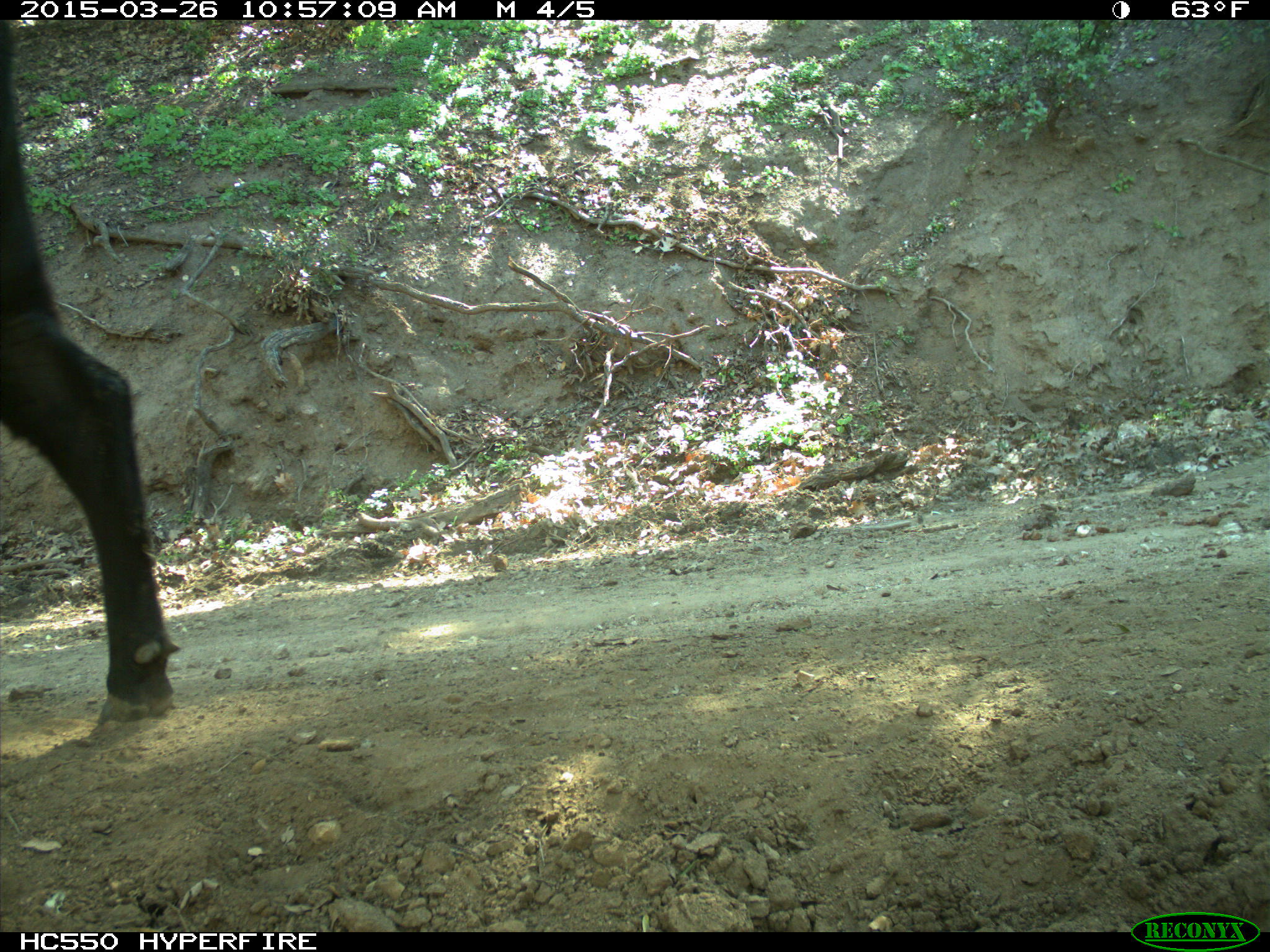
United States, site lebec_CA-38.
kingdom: Animalia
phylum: Chordata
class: Mammalia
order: Artiodactyla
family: Bovidae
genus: Bos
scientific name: Bos taurus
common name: domestic cow